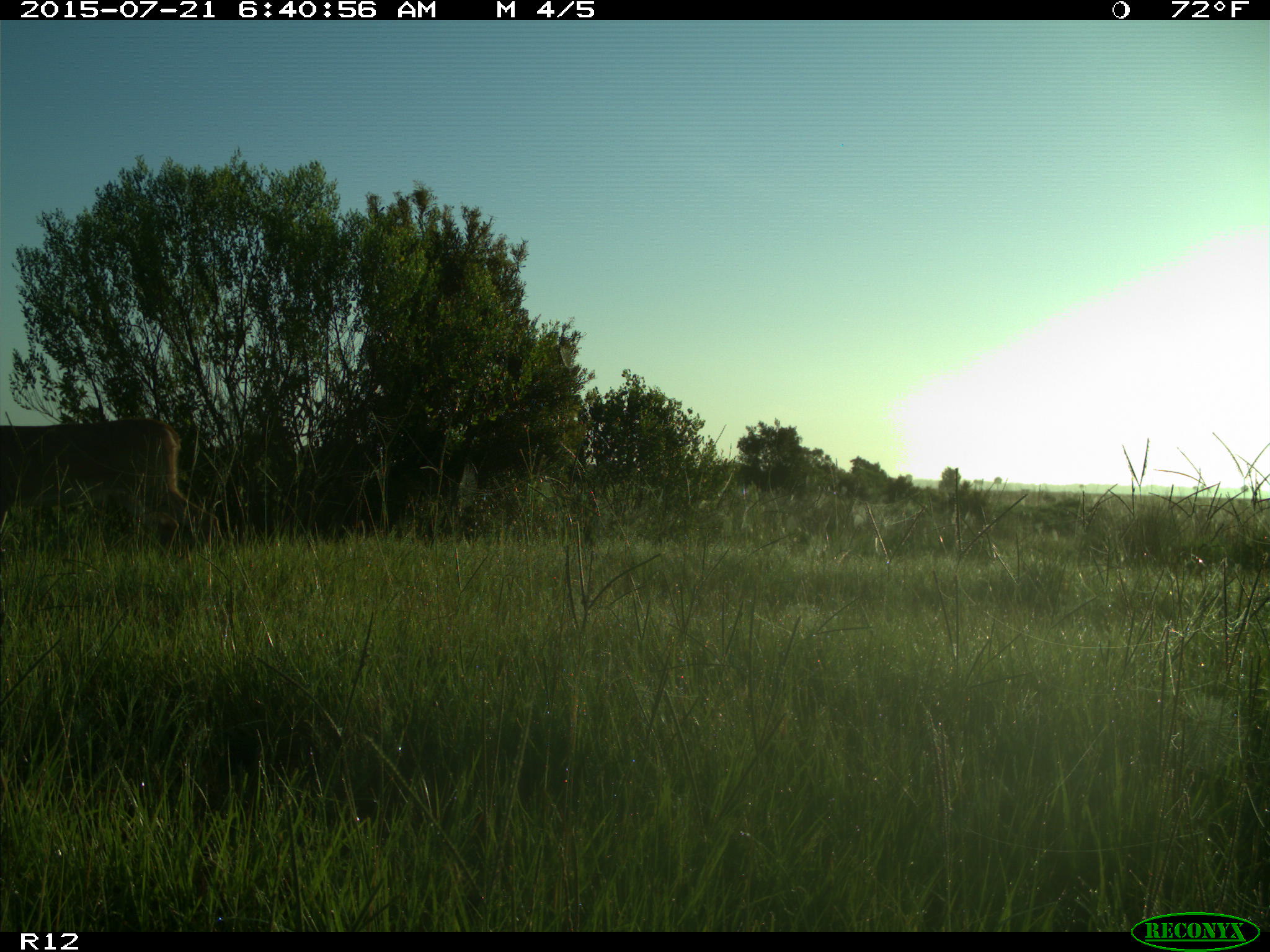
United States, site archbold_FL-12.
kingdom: Animalia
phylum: Chordata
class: Mammalia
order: Artiodactyla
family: Cervidae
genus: Odocoileus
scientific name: Odocoileus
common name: deer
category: unidentified deer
Unidentified deer (deer) (Odocoileus).